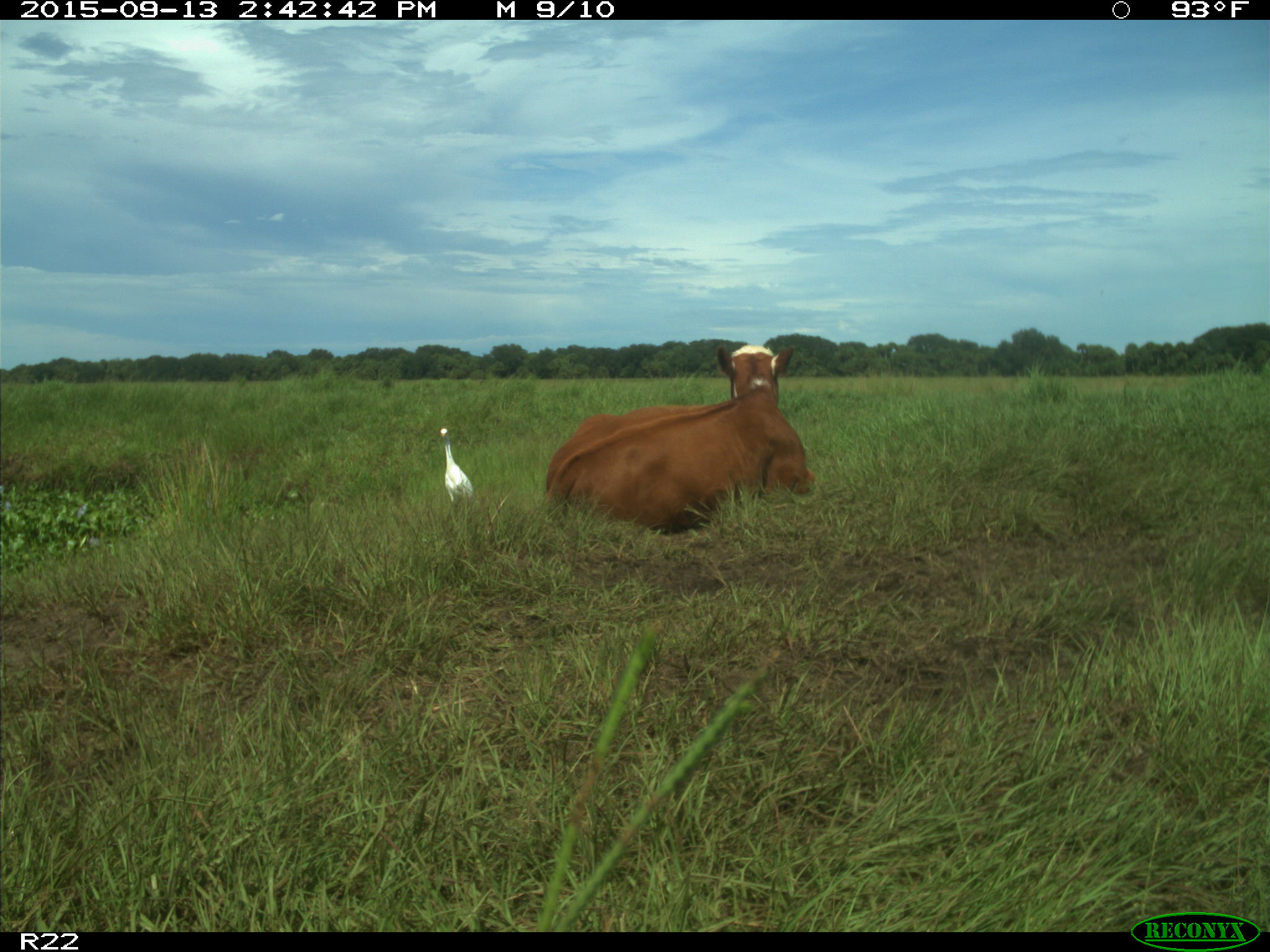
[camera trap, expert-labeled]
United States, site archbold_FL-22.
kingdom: Animalia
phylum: Chordata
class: Mammalia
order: Artiodactyla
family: Bovidae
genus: Bos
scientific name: Bos taurus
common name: domestic cow